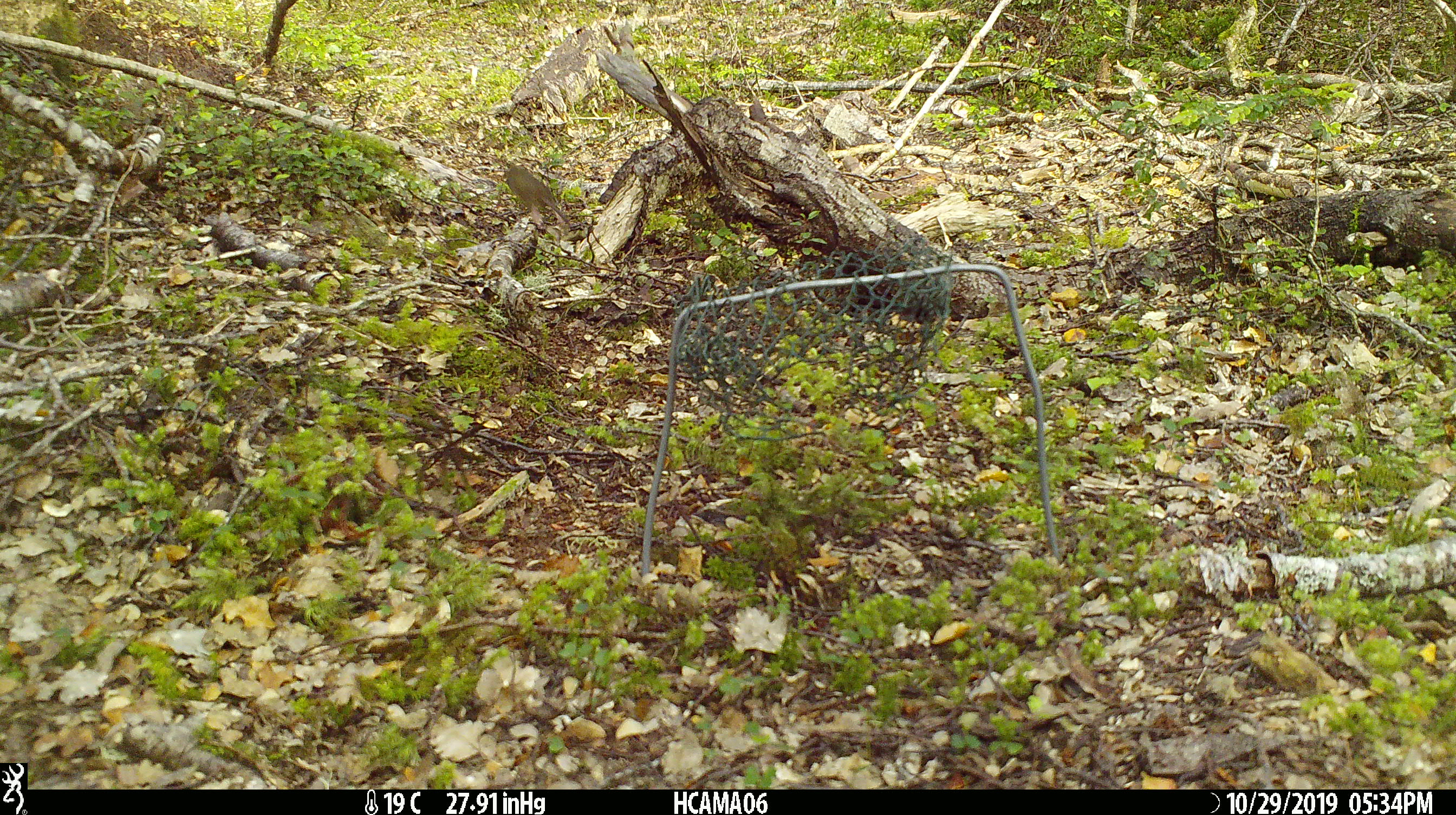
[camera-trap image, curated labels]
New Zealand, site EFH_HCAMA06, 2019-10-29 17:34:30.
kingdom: Animalia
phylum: Chordata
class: Mammalia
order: Rodentia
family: Muridae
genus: Mus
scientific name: Mus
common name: mouse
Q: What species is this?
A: Mouse (Mus).